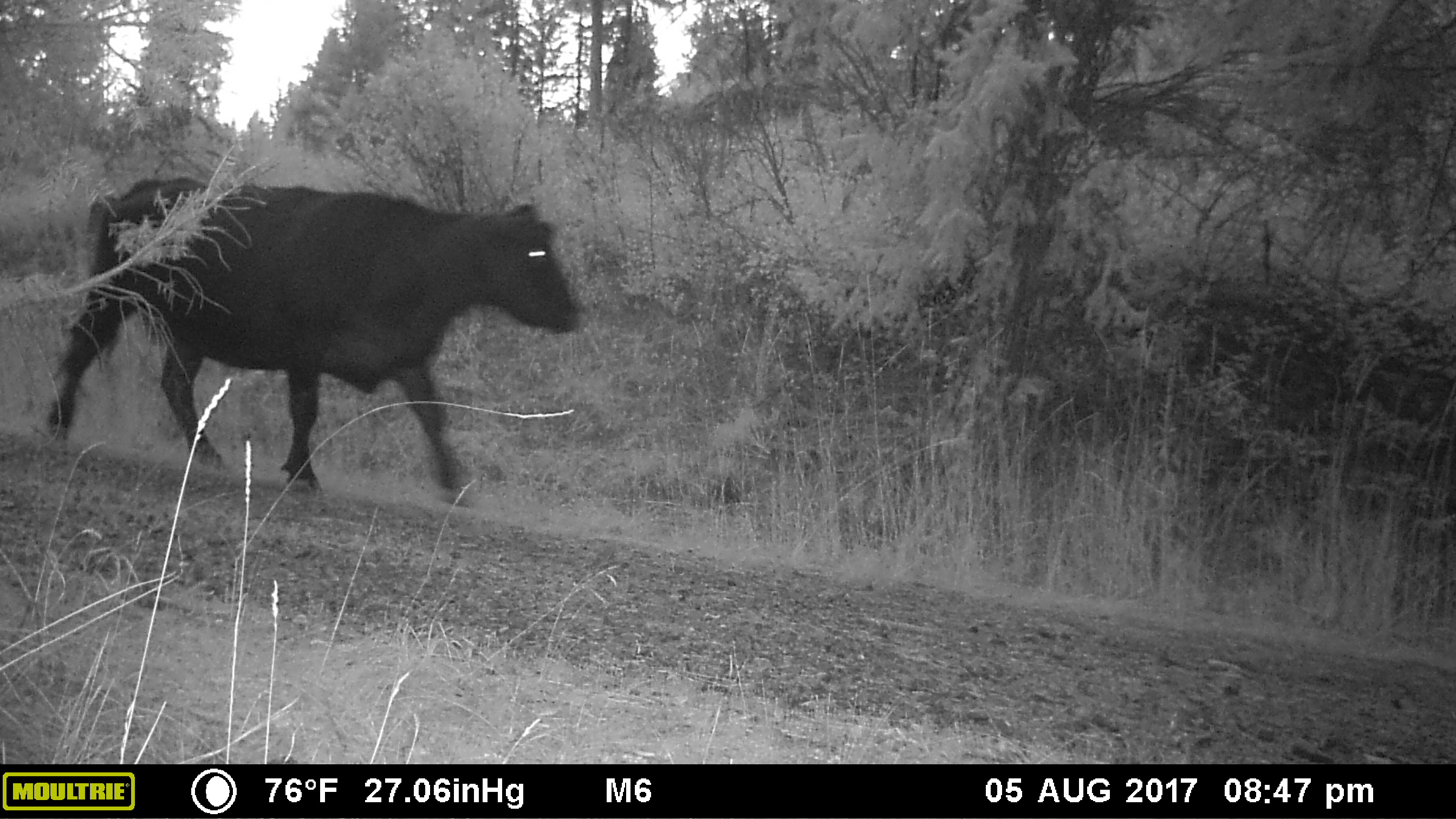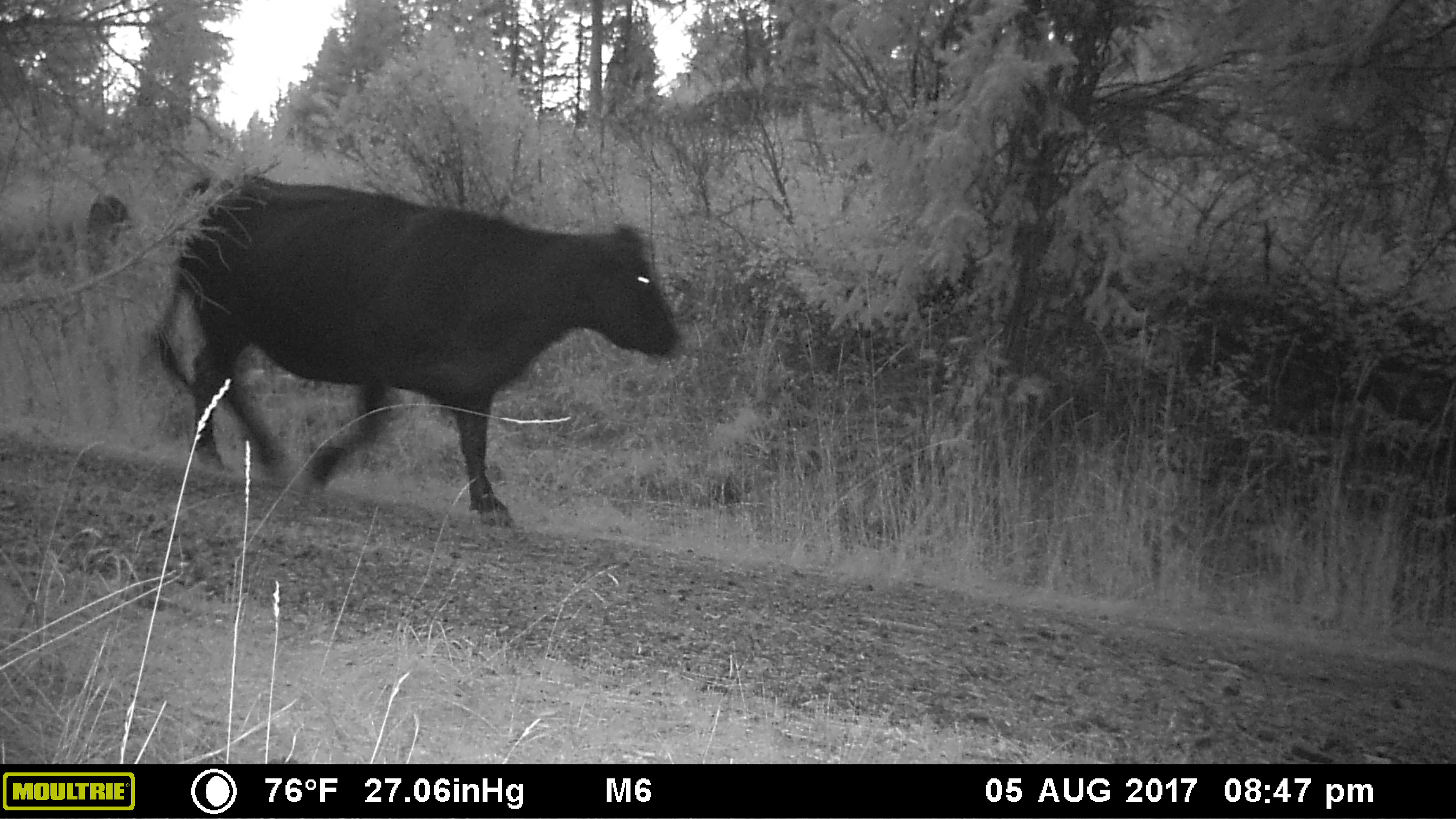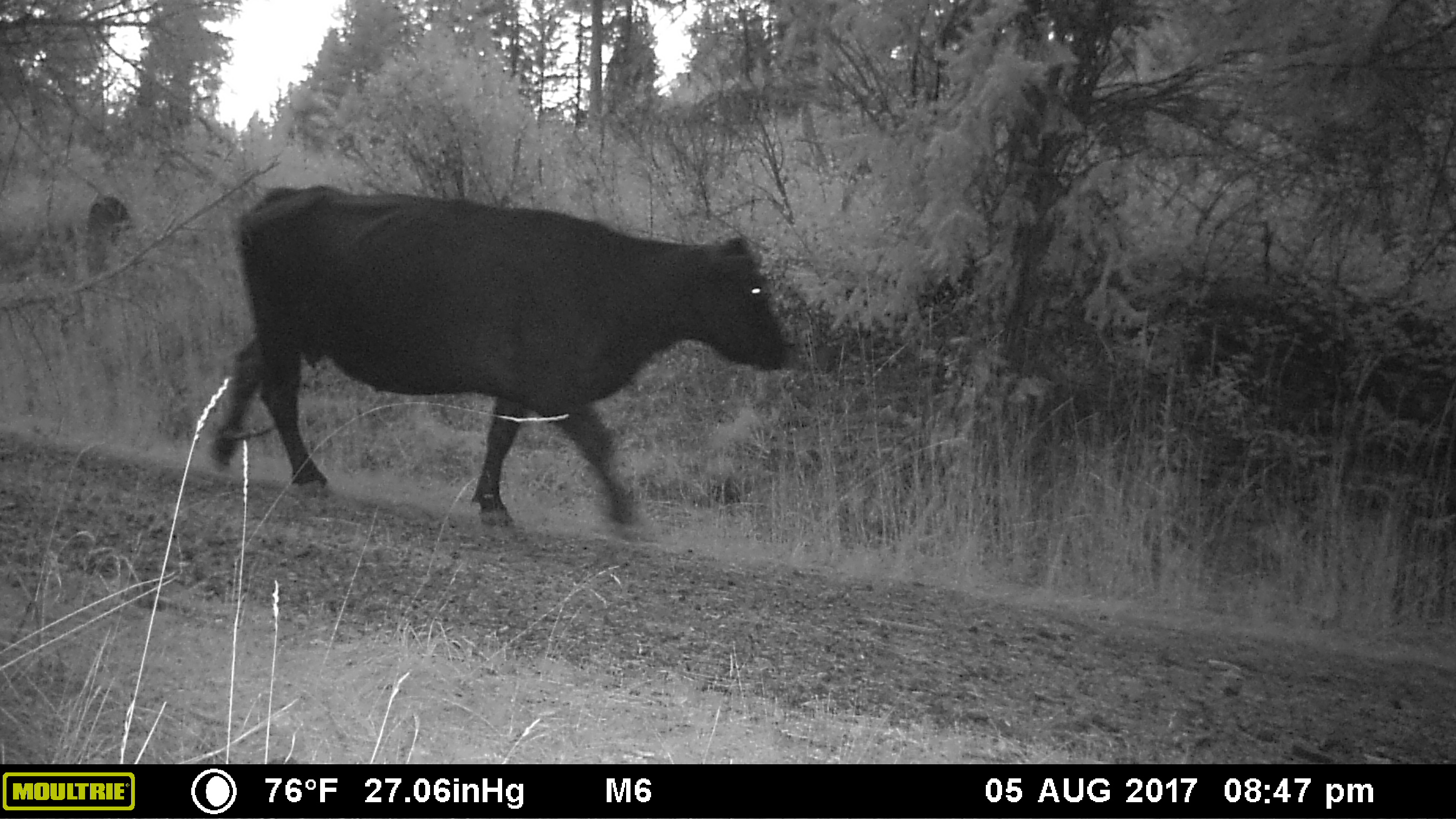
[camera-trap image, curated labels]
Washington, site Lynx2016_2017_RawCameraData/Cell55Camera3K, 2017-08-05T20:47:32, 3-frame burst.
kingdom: Animalia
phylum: Chordata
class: Mammalia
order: Artiodactyla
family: Bovidae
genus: Bos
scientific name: Bos taurus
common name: domestic cattle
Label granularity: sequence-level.